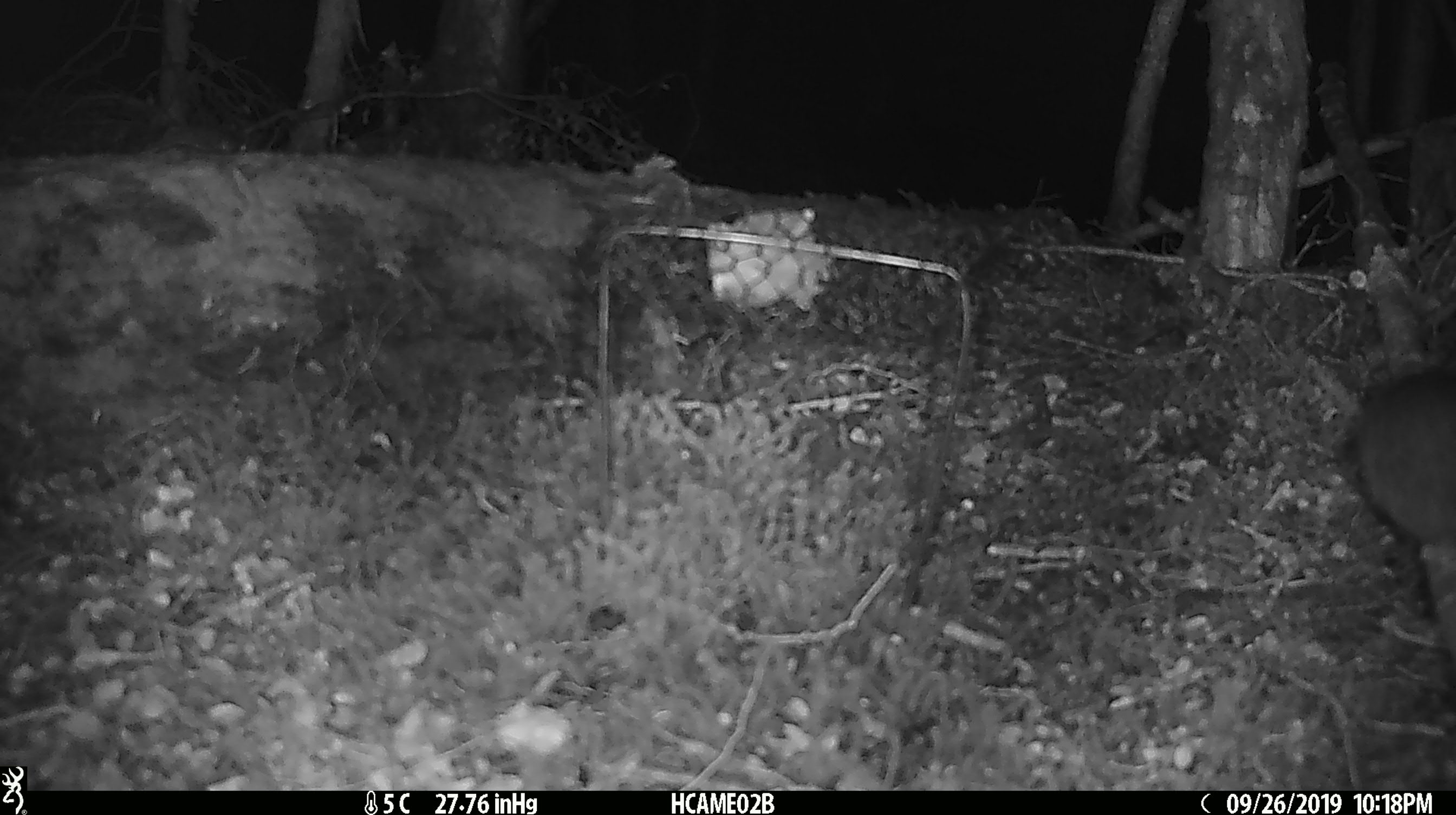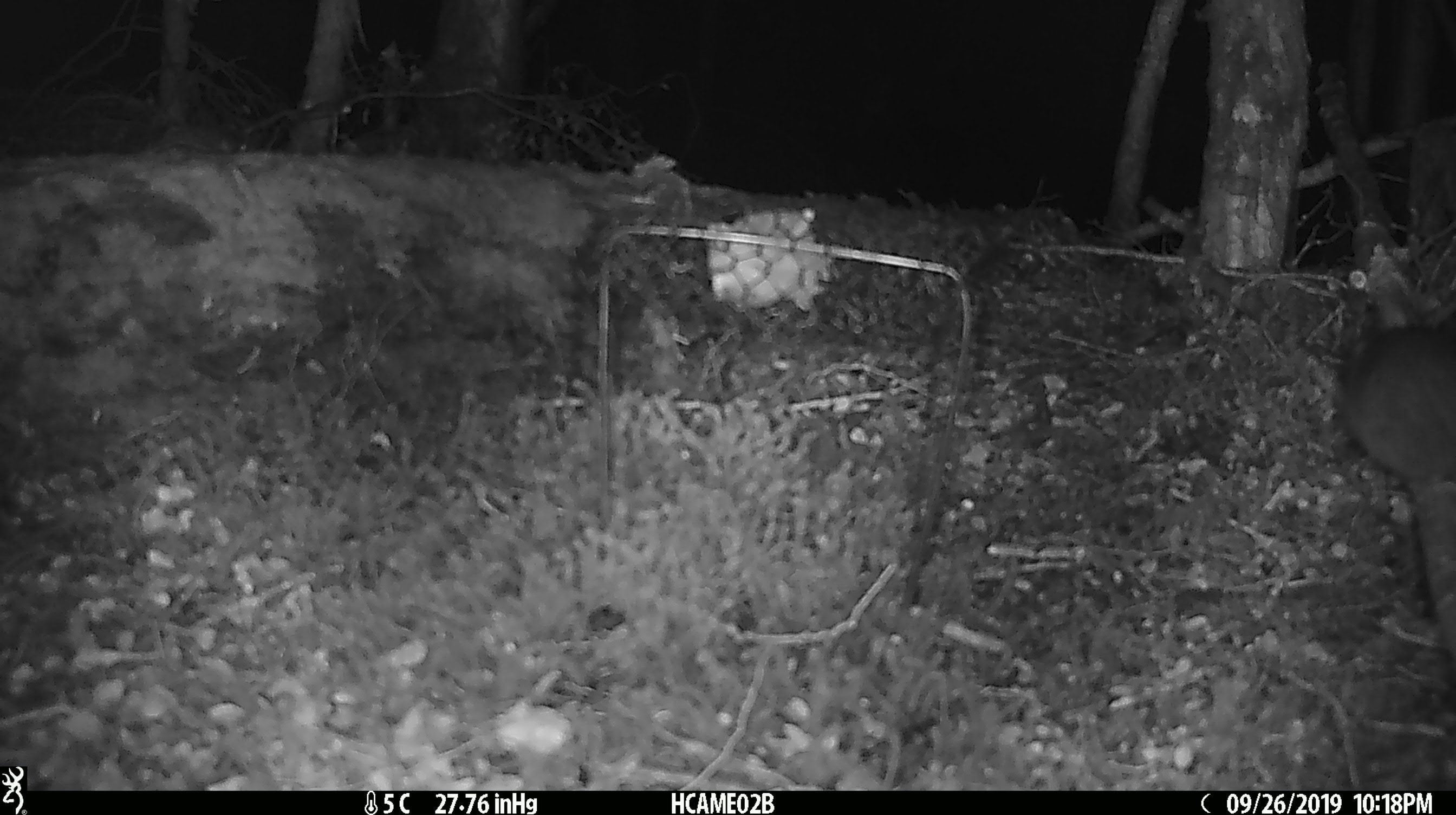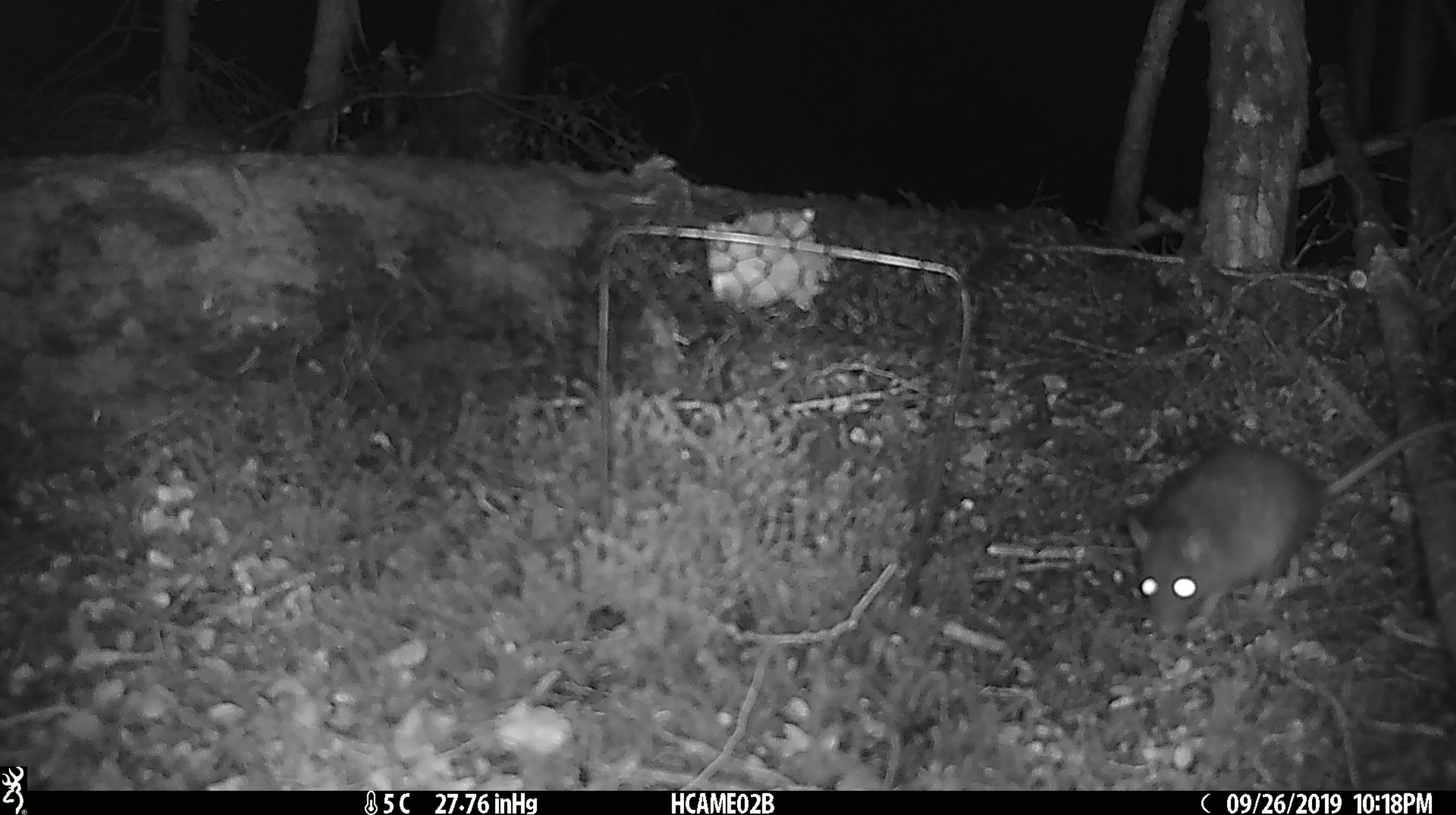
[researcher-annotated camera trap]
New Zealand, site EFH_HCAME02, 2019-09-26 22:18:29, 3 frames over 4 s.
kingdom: Animalia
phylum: Chordata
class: Mammalia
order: Rodentia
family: Muridae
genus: Rattus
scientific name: Rattus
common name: rat